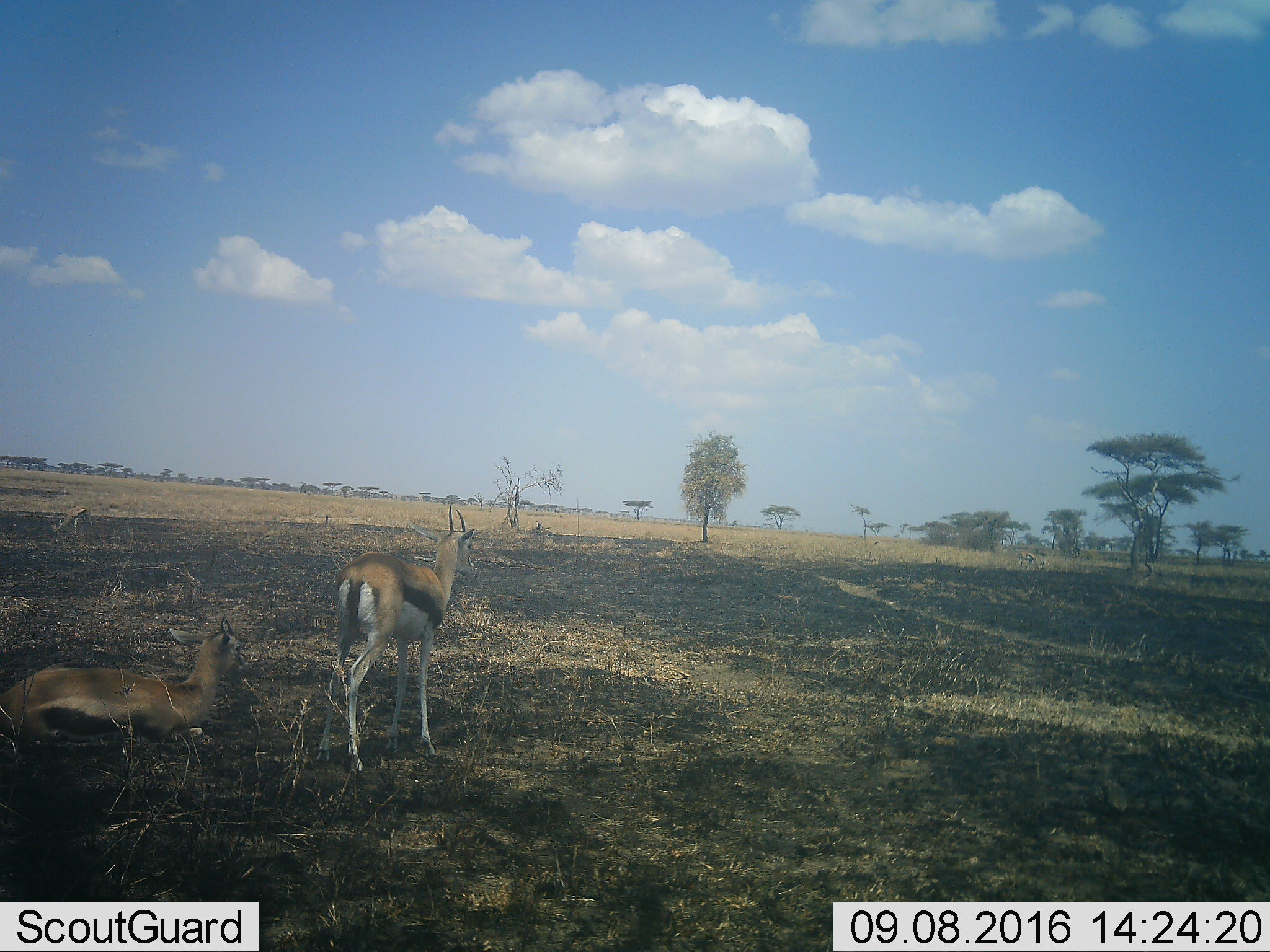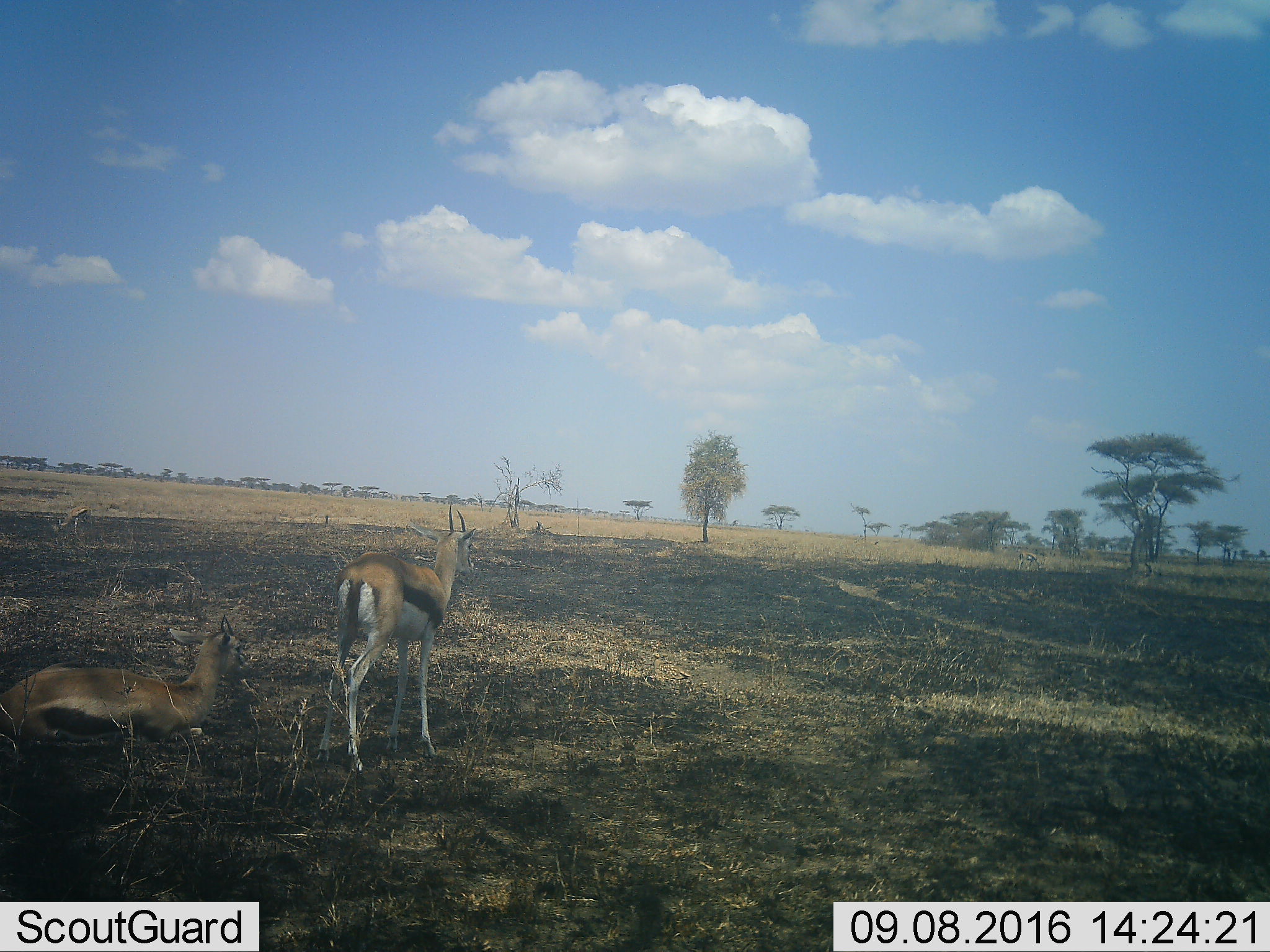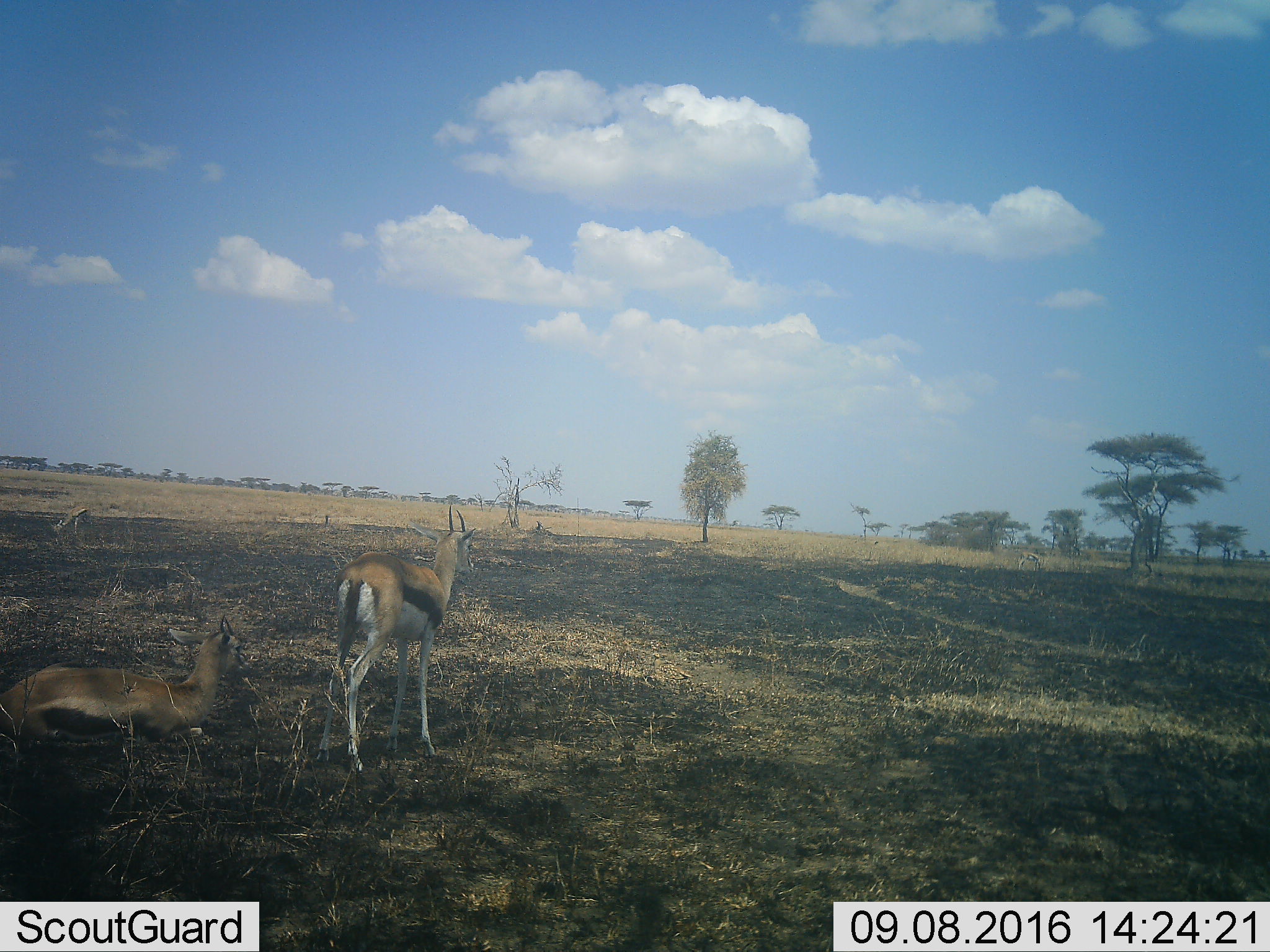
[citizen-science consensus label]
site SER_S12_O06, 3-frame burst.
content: unidentified animal